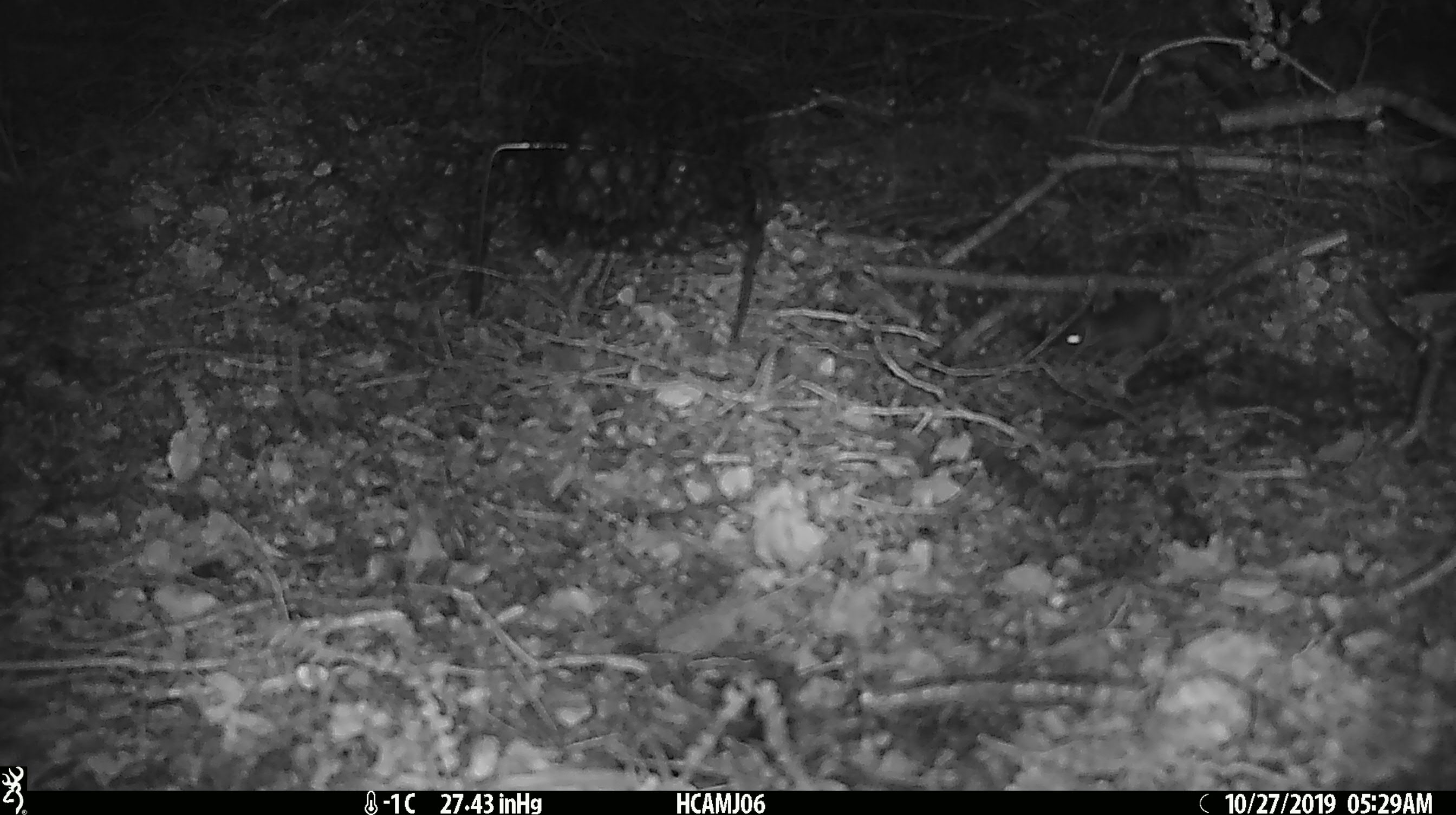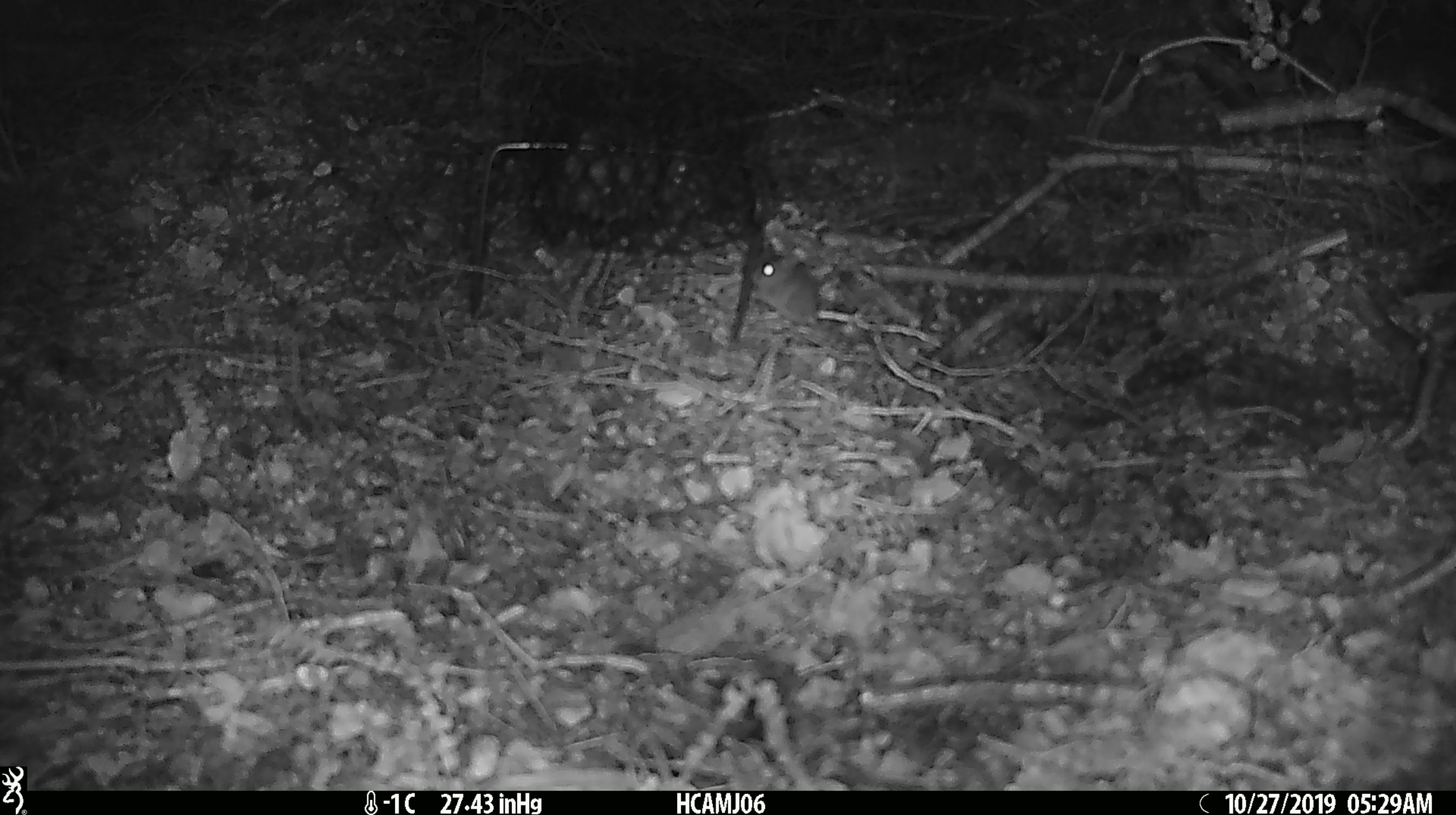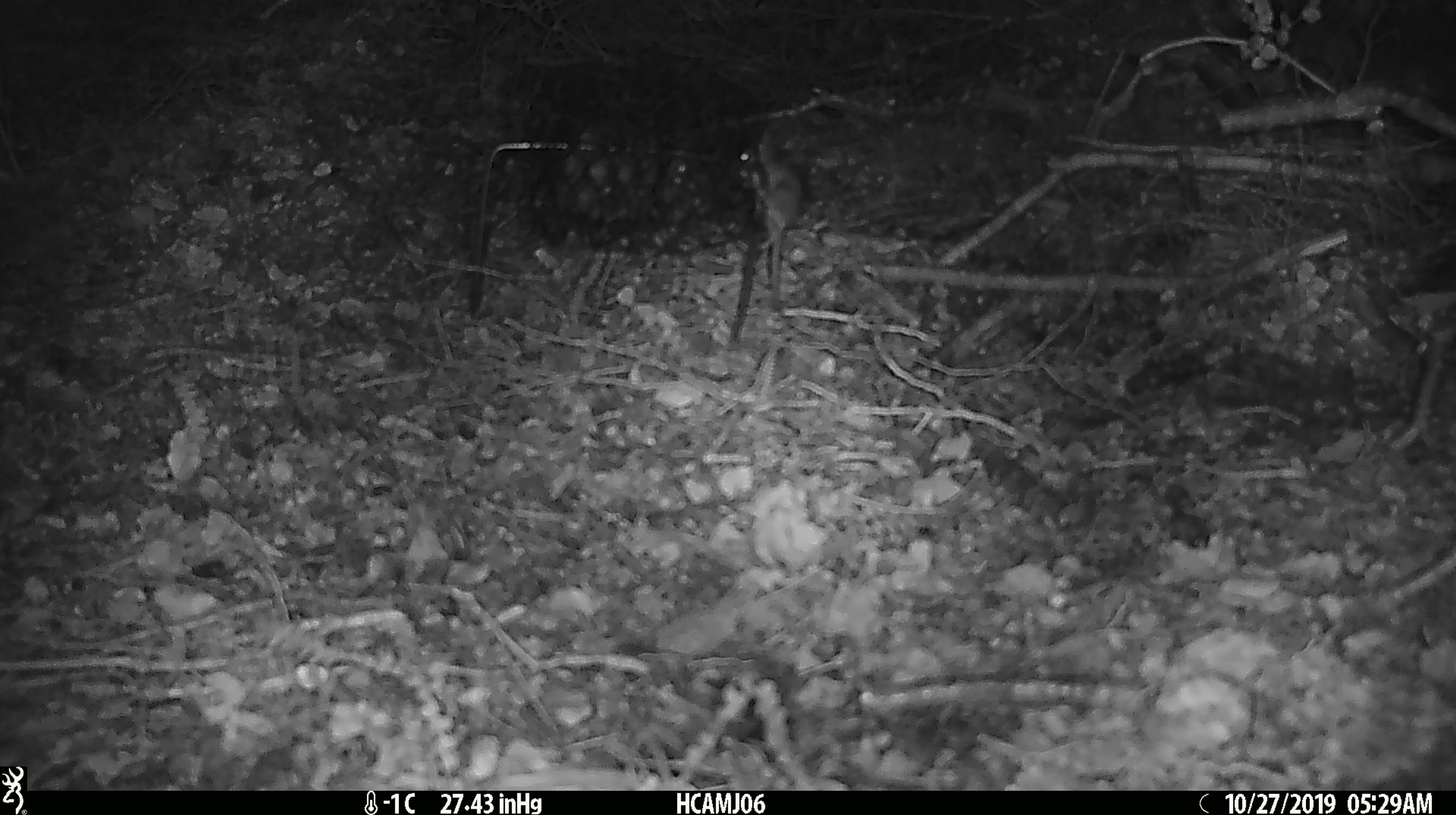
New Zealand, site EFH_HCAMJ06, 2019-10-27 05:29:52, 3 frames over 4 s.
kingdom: Animalia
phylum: Chordata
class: Mammalia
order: Rodentia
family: Muridae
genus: Mus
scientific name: Mus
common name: mouse